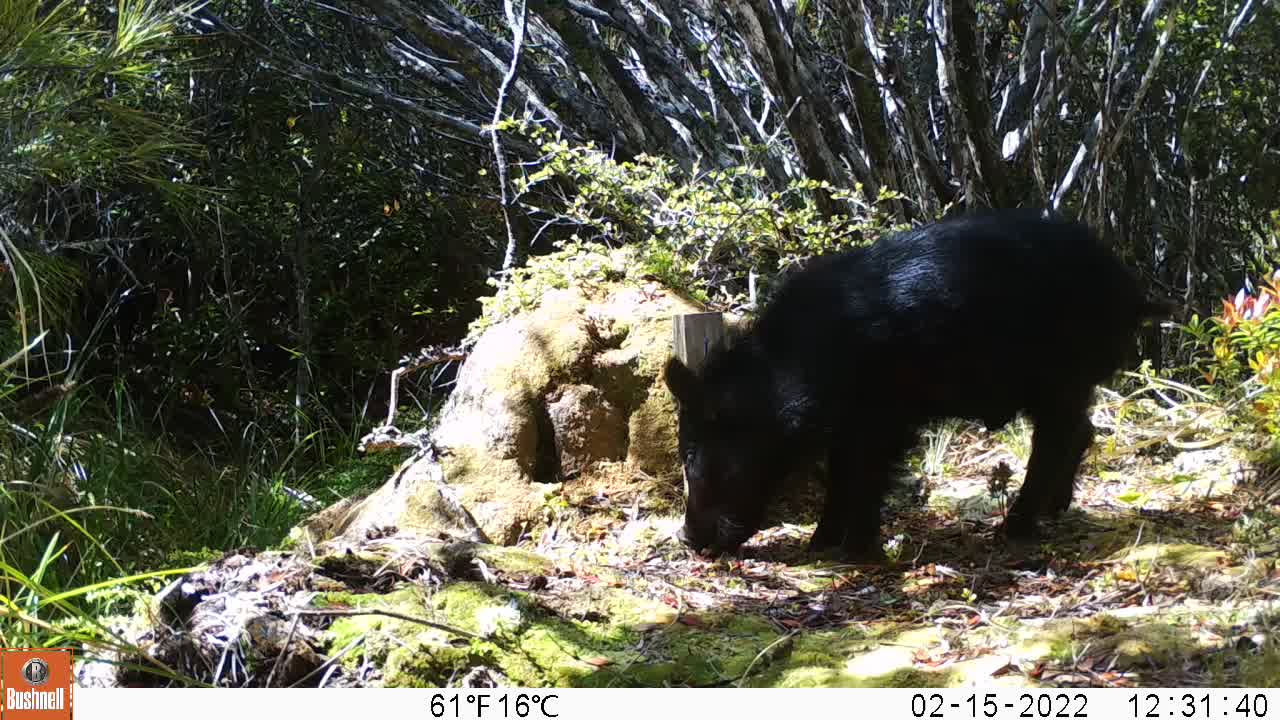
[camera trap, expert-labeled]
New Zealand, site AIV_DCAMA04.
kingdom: Animalia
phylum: Chordata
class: Mammalia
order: Artiodactyla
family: Suidae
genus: Sus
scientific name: Sus scrofa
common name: pig